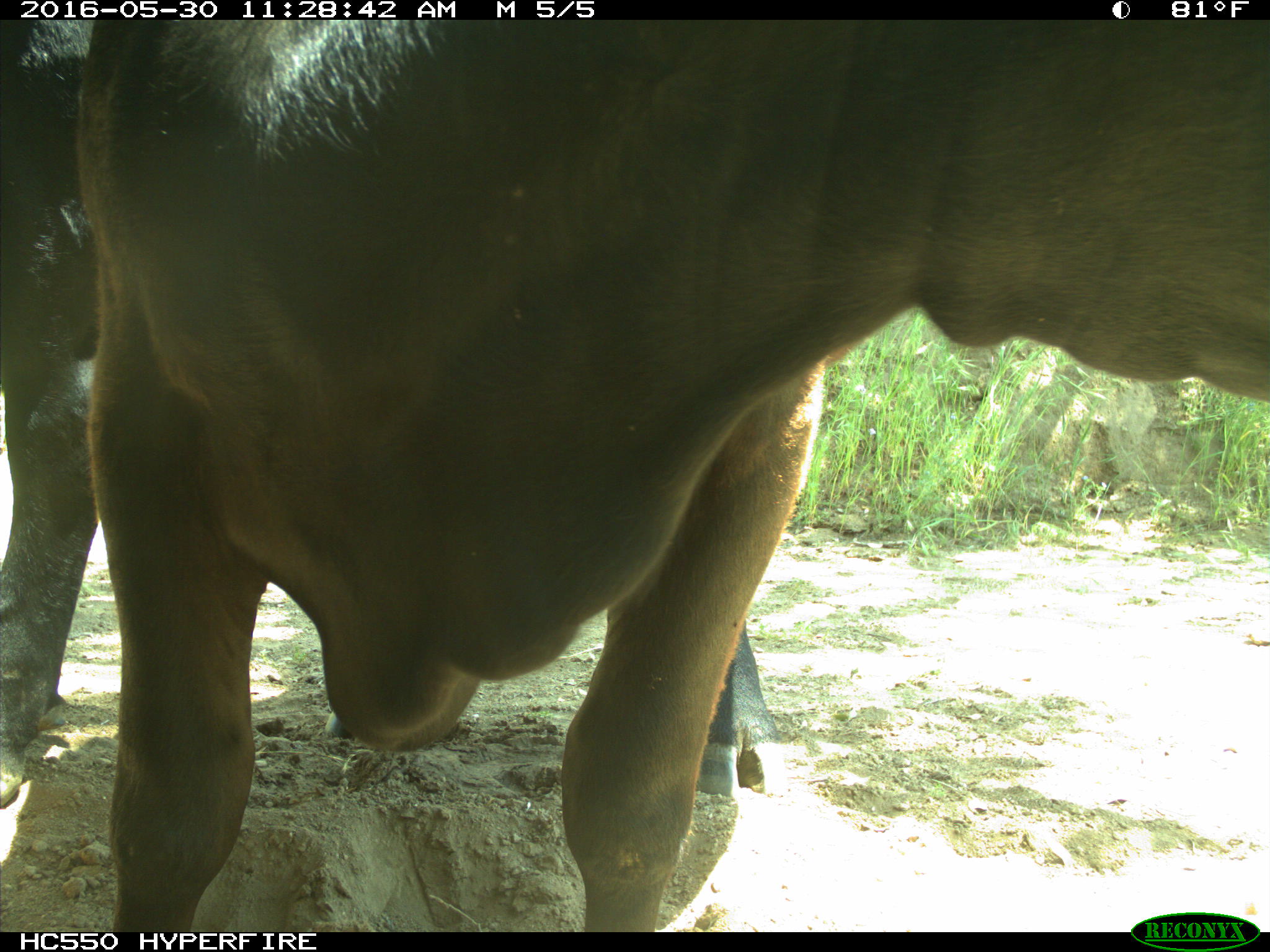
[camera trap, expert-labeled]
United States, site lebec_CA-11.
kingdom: Animalia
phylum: Chordata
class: Mammalia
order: Artiodactyla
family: Bovidae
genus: Bos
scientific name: Bos taurus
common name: domestic cow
Bos taurus (domestic cow).